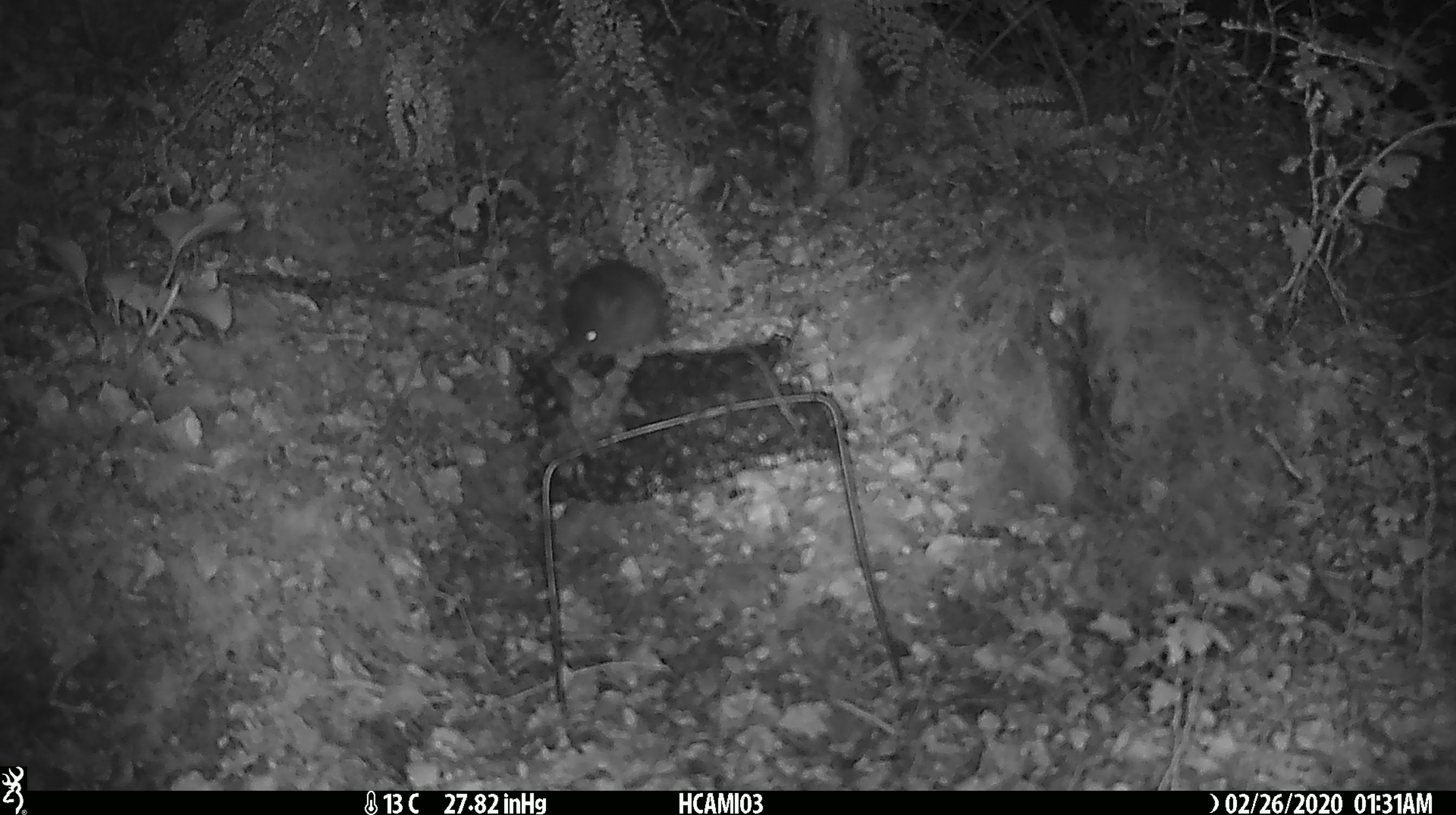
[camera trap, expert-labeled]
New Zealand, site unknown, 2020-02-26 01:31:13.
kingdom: Animalia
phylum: Chordata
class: Mammalia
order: Rodentia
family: Muridae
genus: Mus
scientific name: Mus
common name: mouse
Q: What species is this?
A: Mouse (Mus).